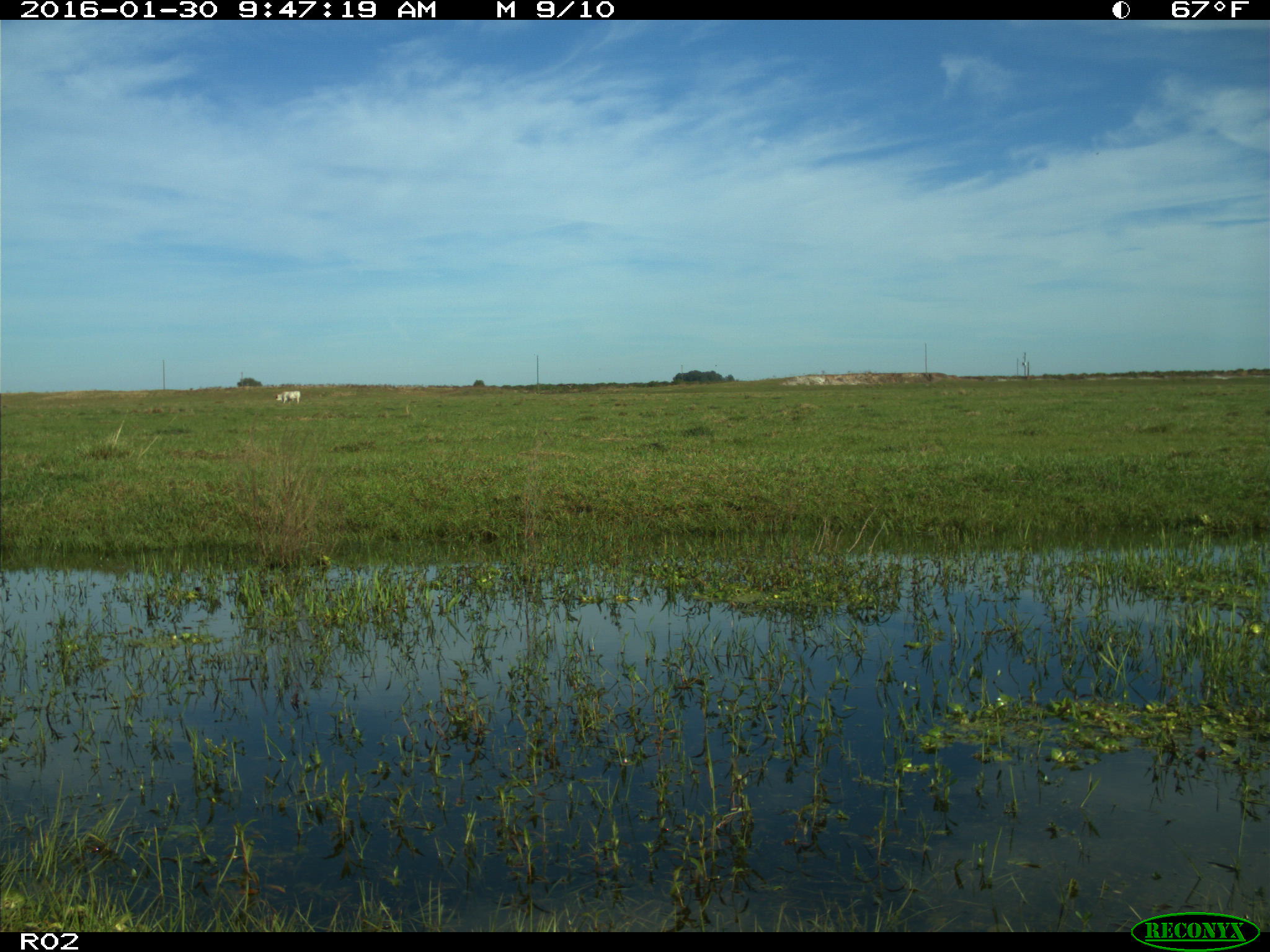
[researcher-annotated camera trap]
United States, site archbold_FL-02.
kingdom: Animalia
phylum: Chordata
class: Mammalia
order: Artiodactyla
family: Bovidae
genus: Bos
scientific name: Bos taurus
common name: domestic cow